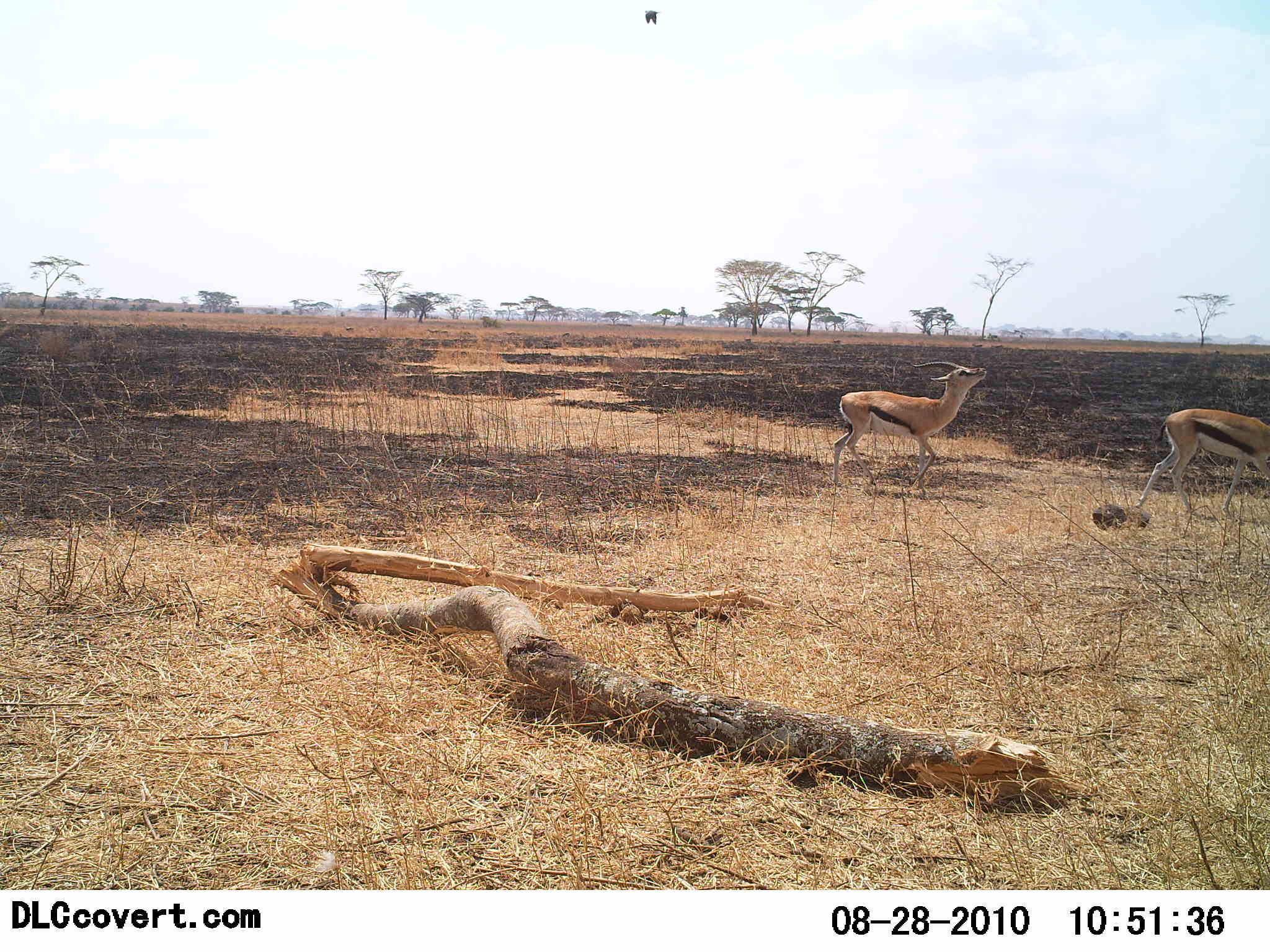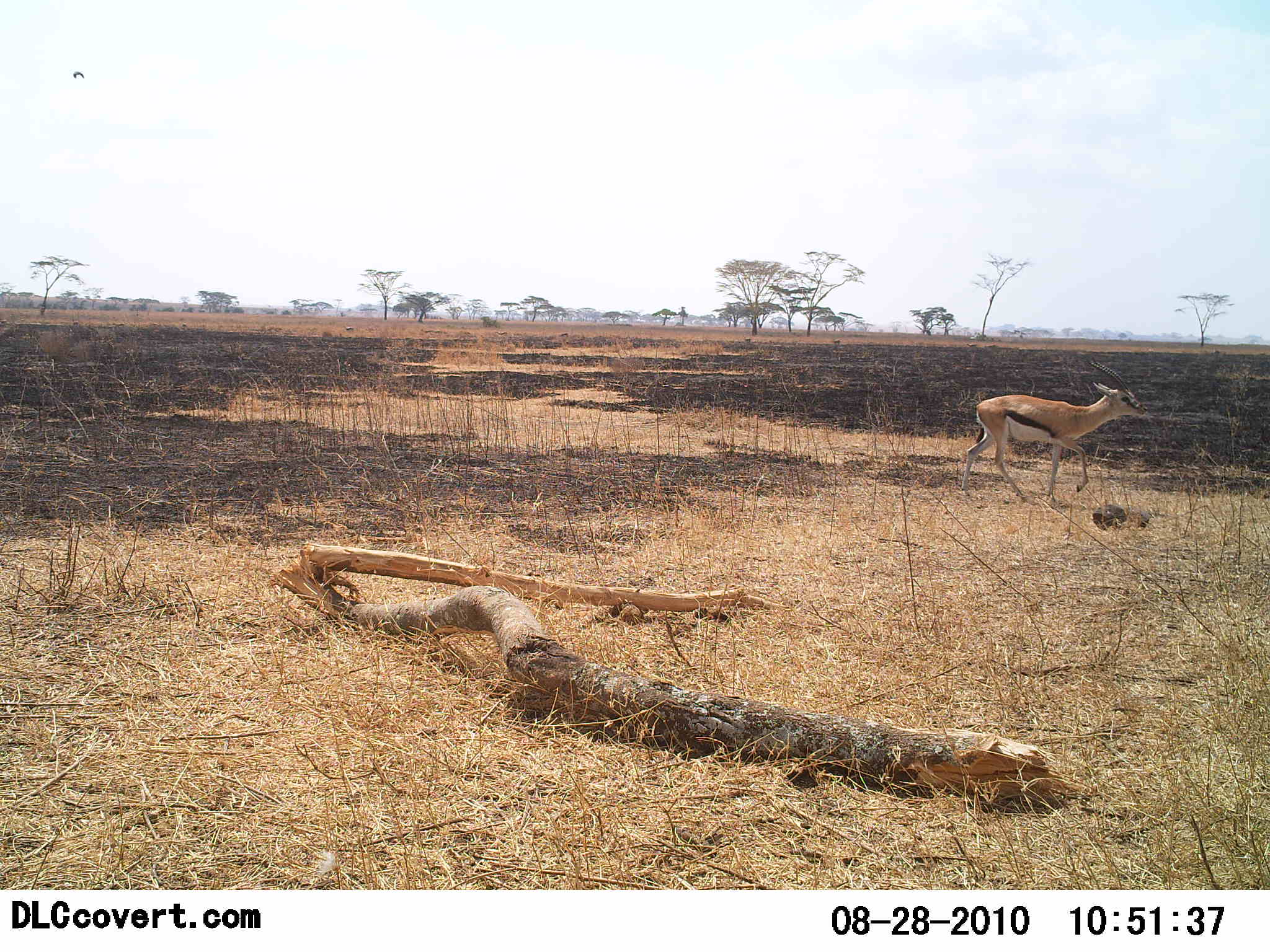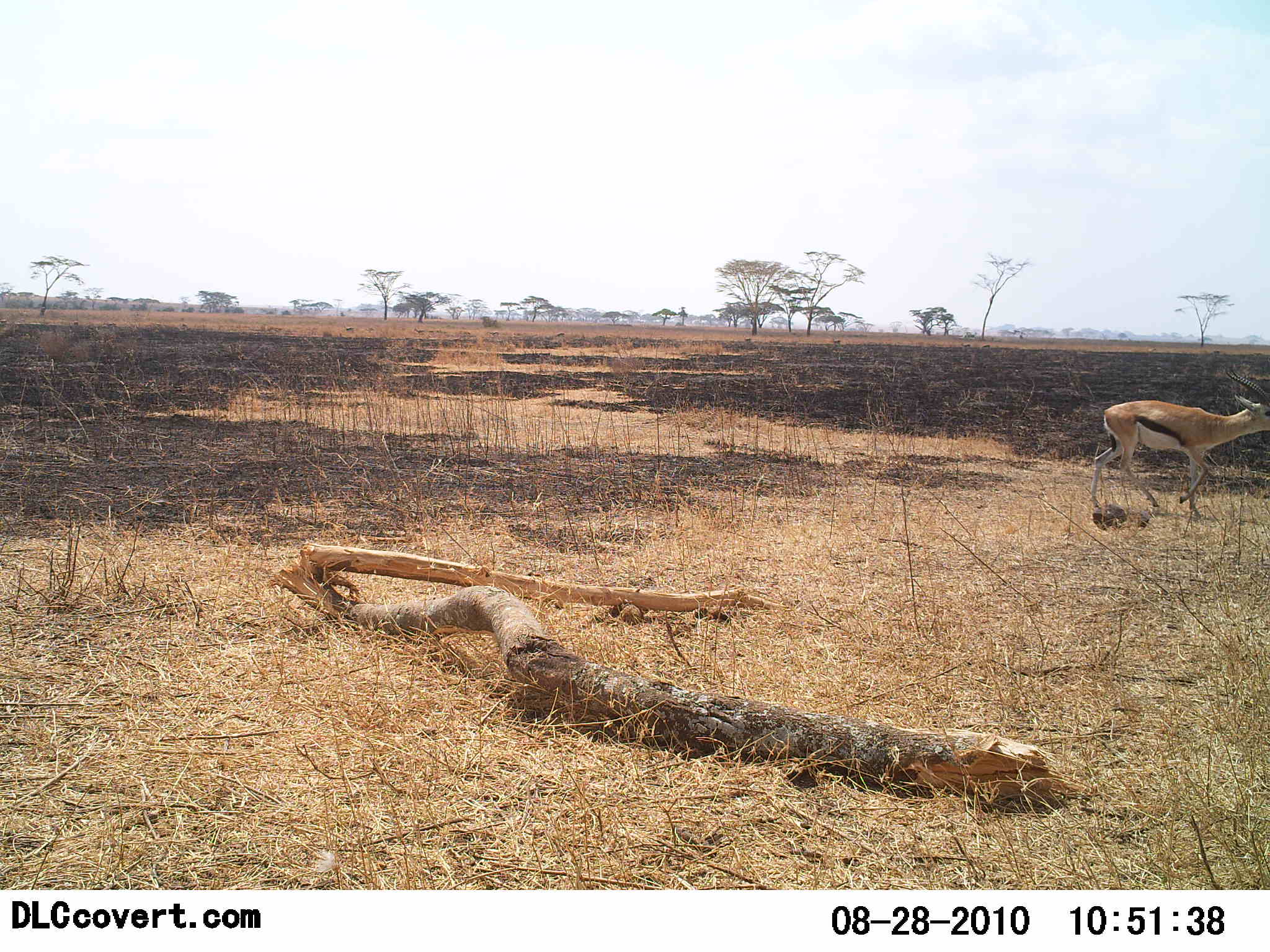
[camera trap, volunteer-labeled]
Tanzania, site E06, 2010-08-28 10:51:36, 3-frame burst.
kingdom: Animalia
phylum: Chordata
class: Mammalia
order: Artiodactyla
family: Bovidae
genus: Eudorcas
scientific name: Eudorcas thomsonii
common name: thomson's gazelle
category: gazellethomsons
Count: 2.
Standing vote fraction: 0%.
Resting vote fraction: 0%.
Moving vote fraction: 100%.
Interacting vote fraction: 0%.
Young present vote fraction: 0%.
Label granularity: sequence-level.